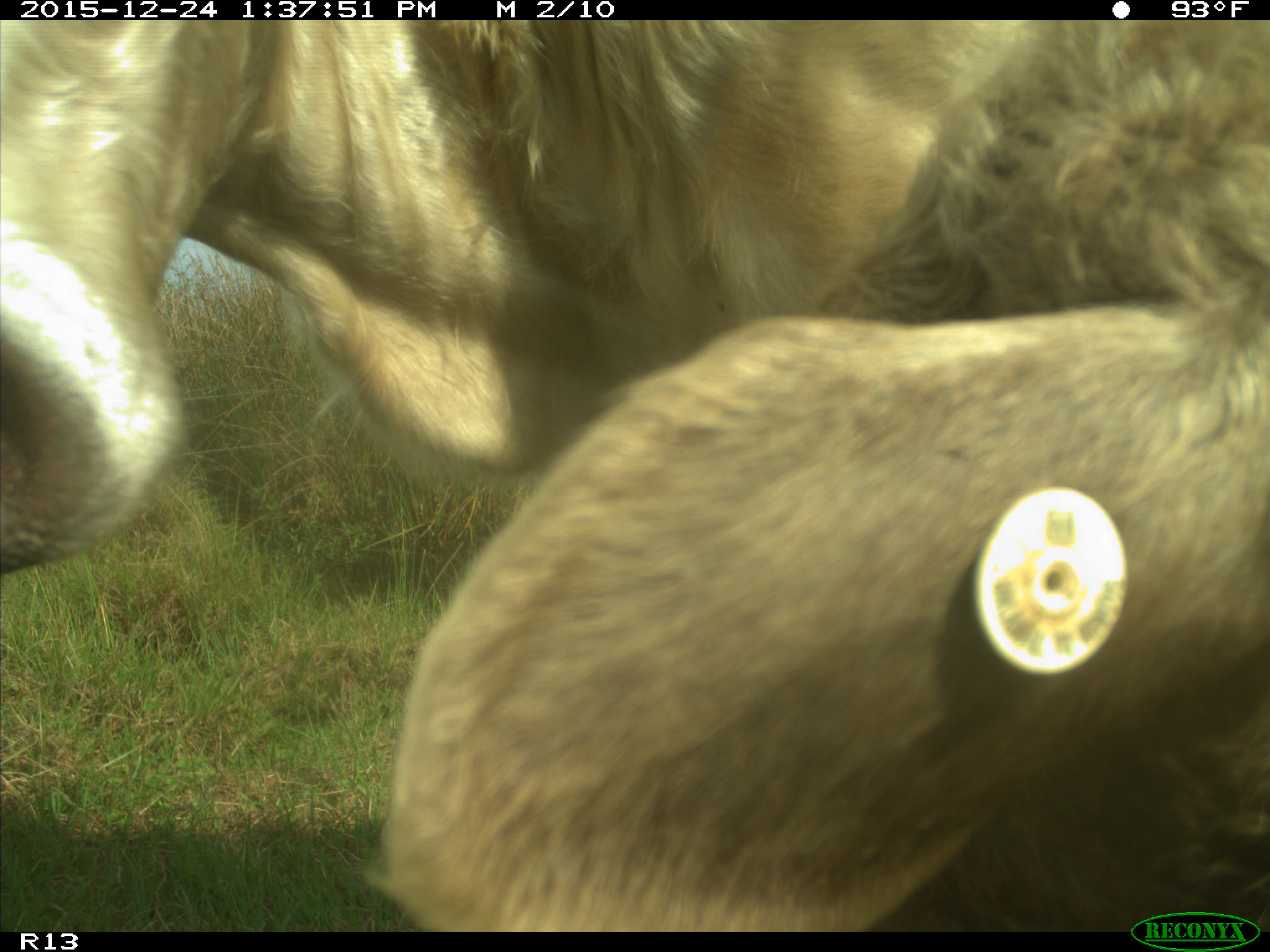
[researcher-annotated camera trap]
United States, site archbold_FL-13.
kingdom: Animalia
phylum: Chordata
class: Mammalia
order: Artiodactyla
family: Bovidae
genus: Bos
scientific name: Bos taurus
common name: domestic cow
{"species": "Bos taurus (domestic cow)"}